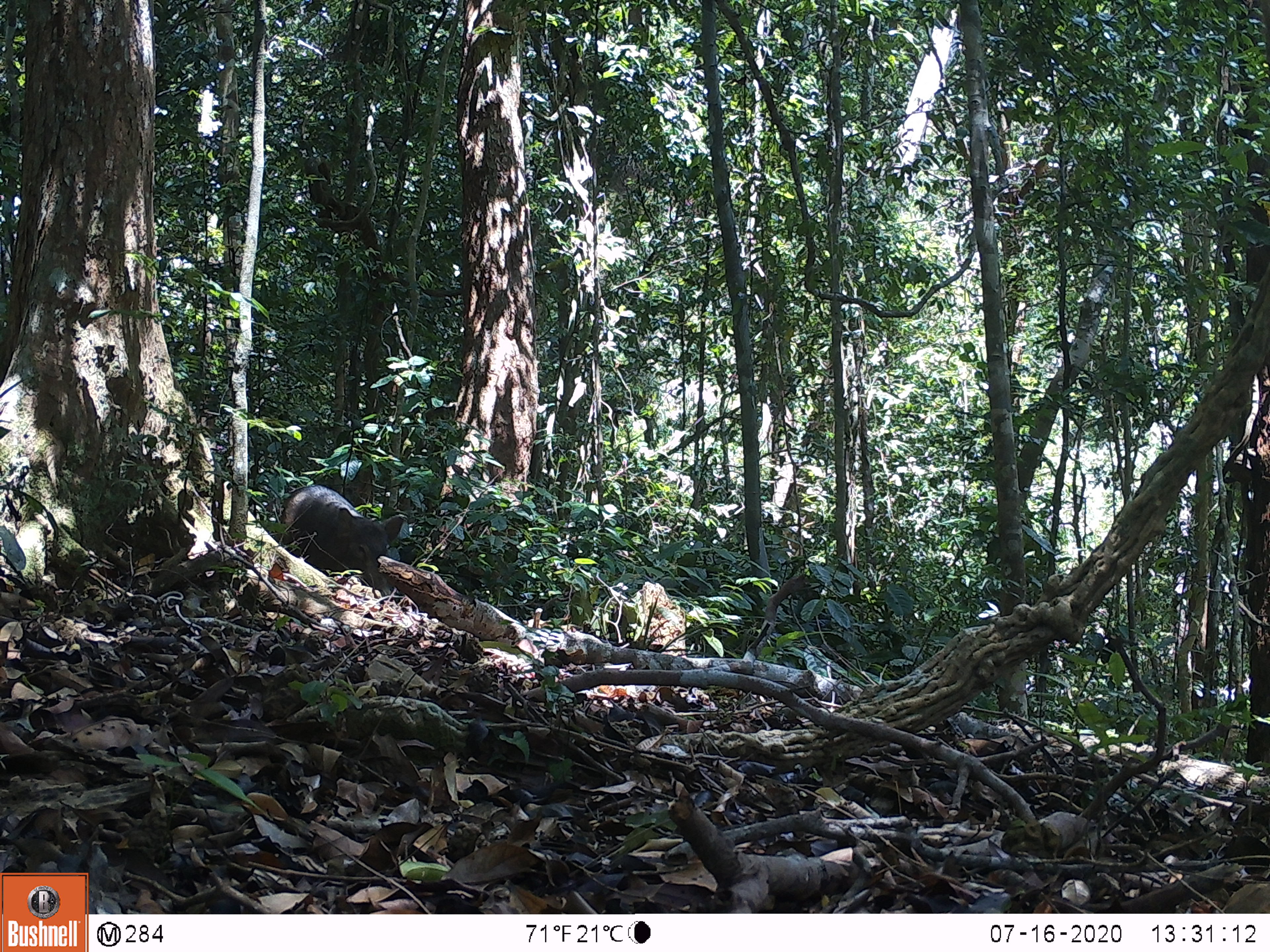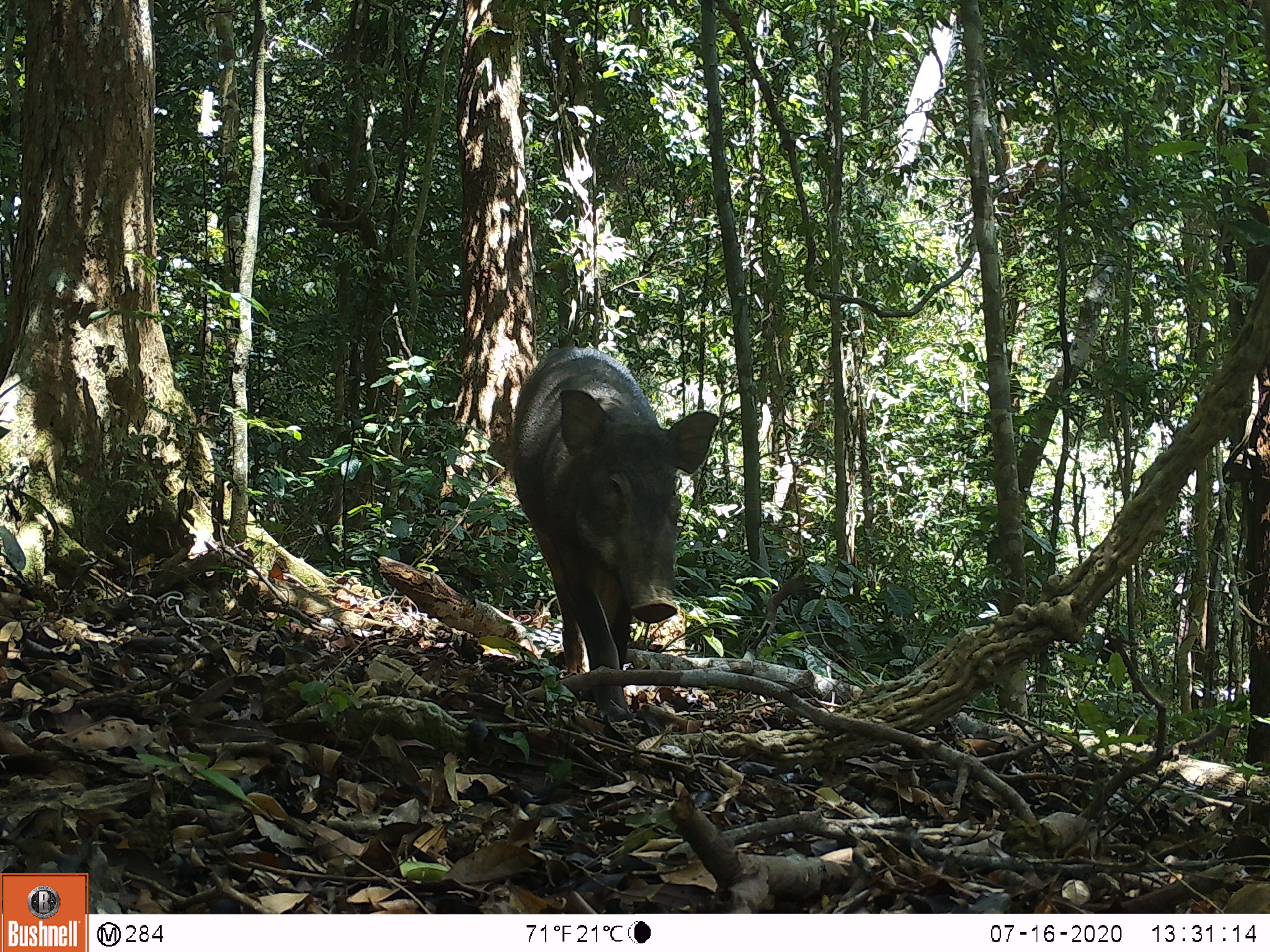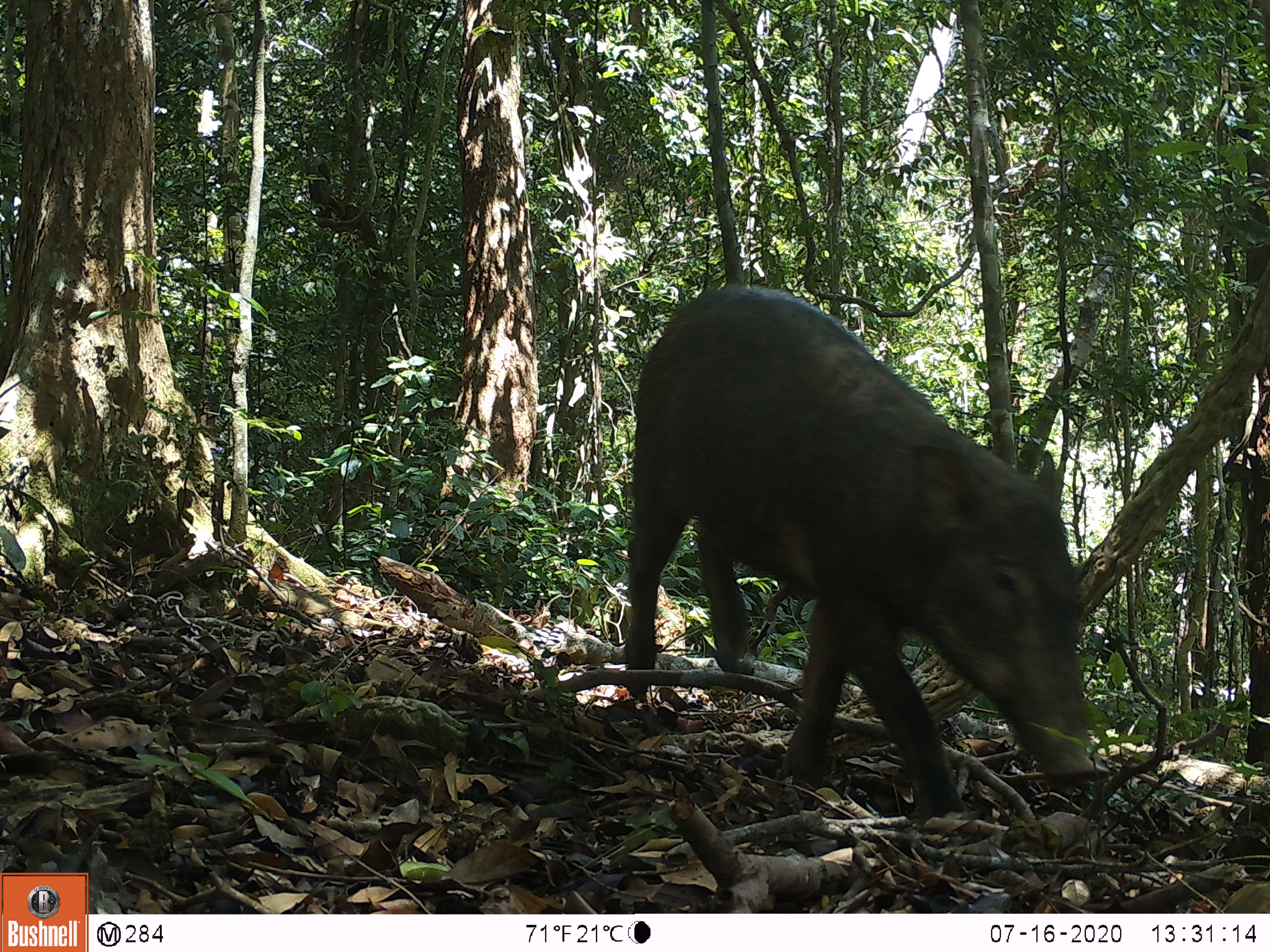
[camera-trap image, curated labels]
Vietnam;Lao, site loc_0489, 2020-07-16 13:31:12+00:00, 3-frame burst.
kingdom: Animalia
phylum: Chordata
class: Mammalia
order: Artiodactyla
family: Suidae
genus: Sus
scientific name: Sus scrofa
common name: eurasian wild pig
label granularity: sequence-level